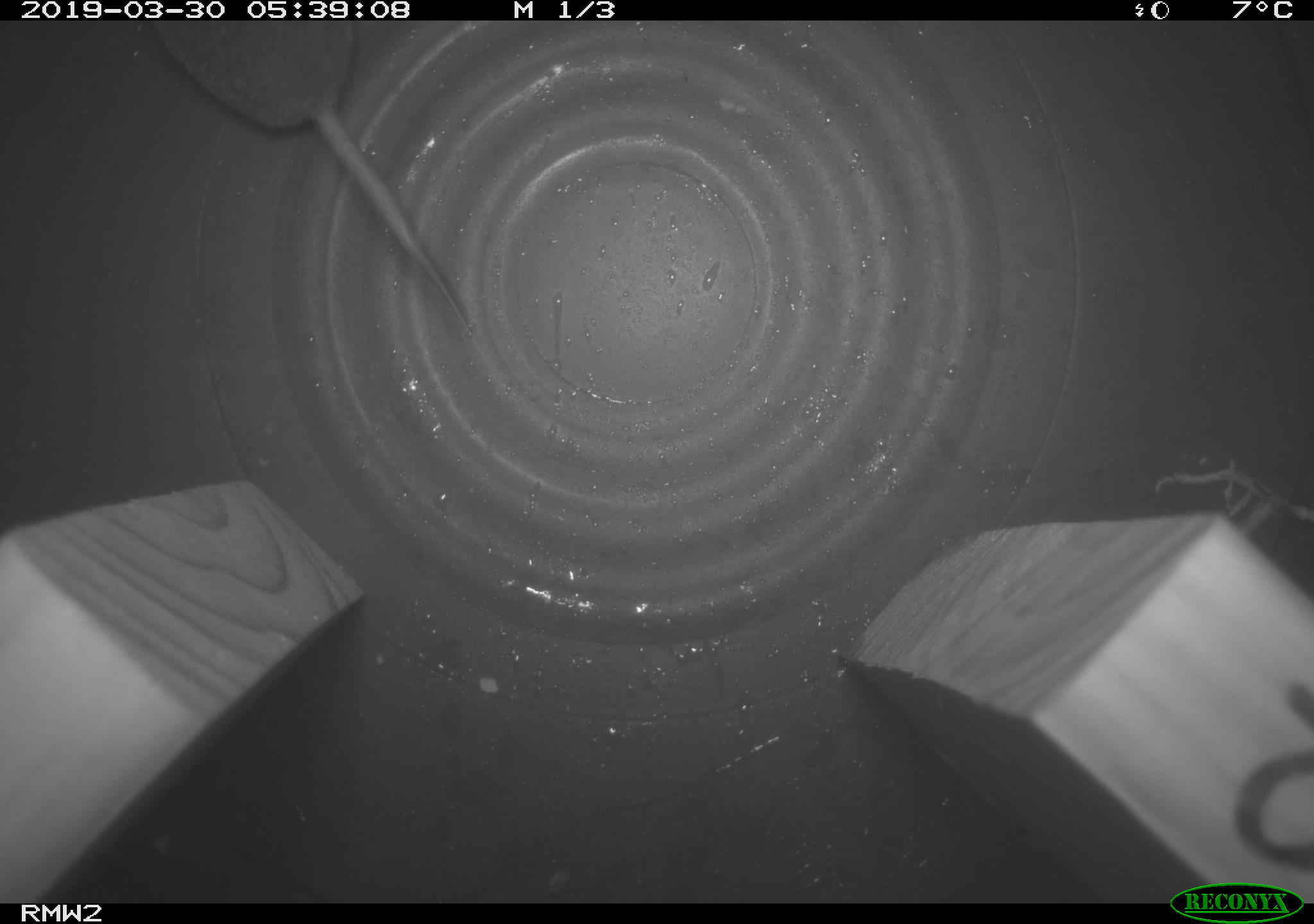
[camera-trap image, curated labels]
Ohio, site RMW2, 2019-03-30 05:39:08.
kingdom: Animalia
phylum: Chordata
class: Mammalia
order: Eulipotyphla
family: Soricidae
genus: Blarina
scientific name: Blarina brevicauda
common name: northern short-tailed shrew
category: n. short-tailed shrew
N. short-tailed shrew (northern short-tailed shrew) (Blarina brevicauda).